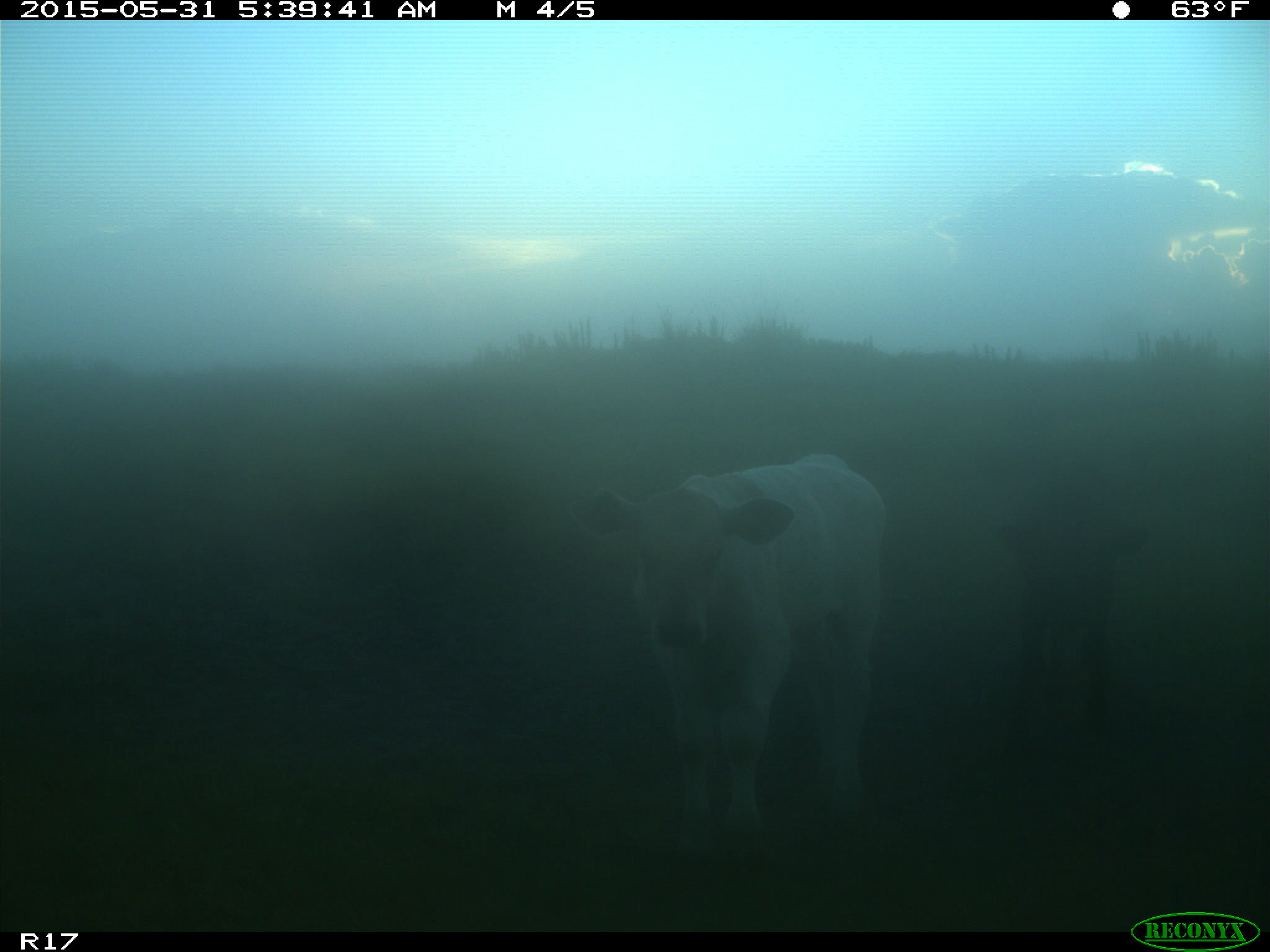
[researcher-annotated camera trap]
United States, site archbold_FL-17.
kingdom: Animalia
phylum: Chordata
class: Mammalia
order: Artiodactyla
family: Bovidae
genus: Bos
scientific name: Bos taurus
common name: domestic cow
Bos taurus (domestic cow).